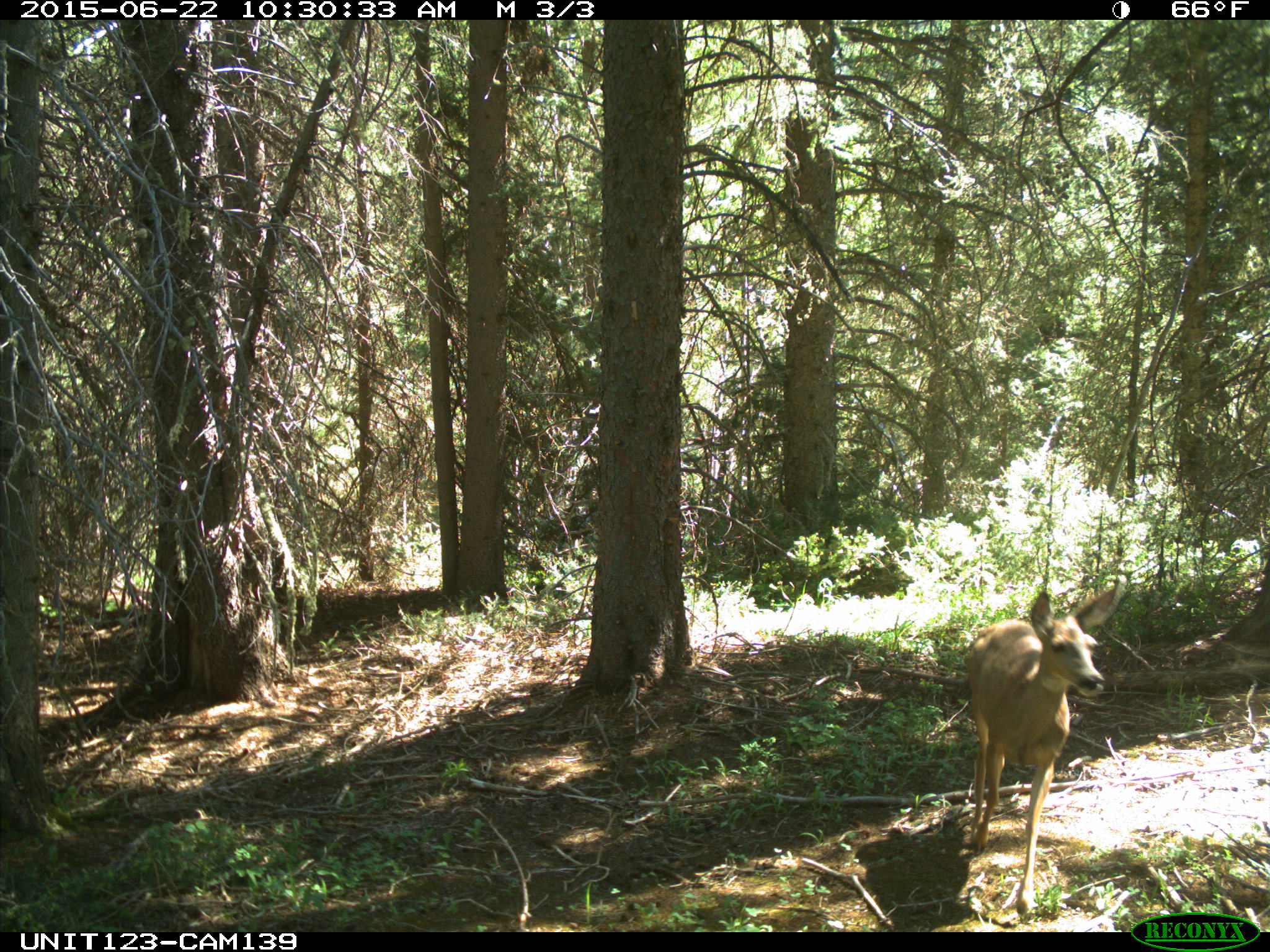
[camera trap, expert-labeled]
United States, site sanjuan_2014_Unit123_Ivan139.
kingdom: Animalia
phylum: Chordata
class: Mammalia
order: Artiodactyla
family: Cervidae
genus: Odocoileus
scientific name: Odocoileus hemionus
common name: mule deer